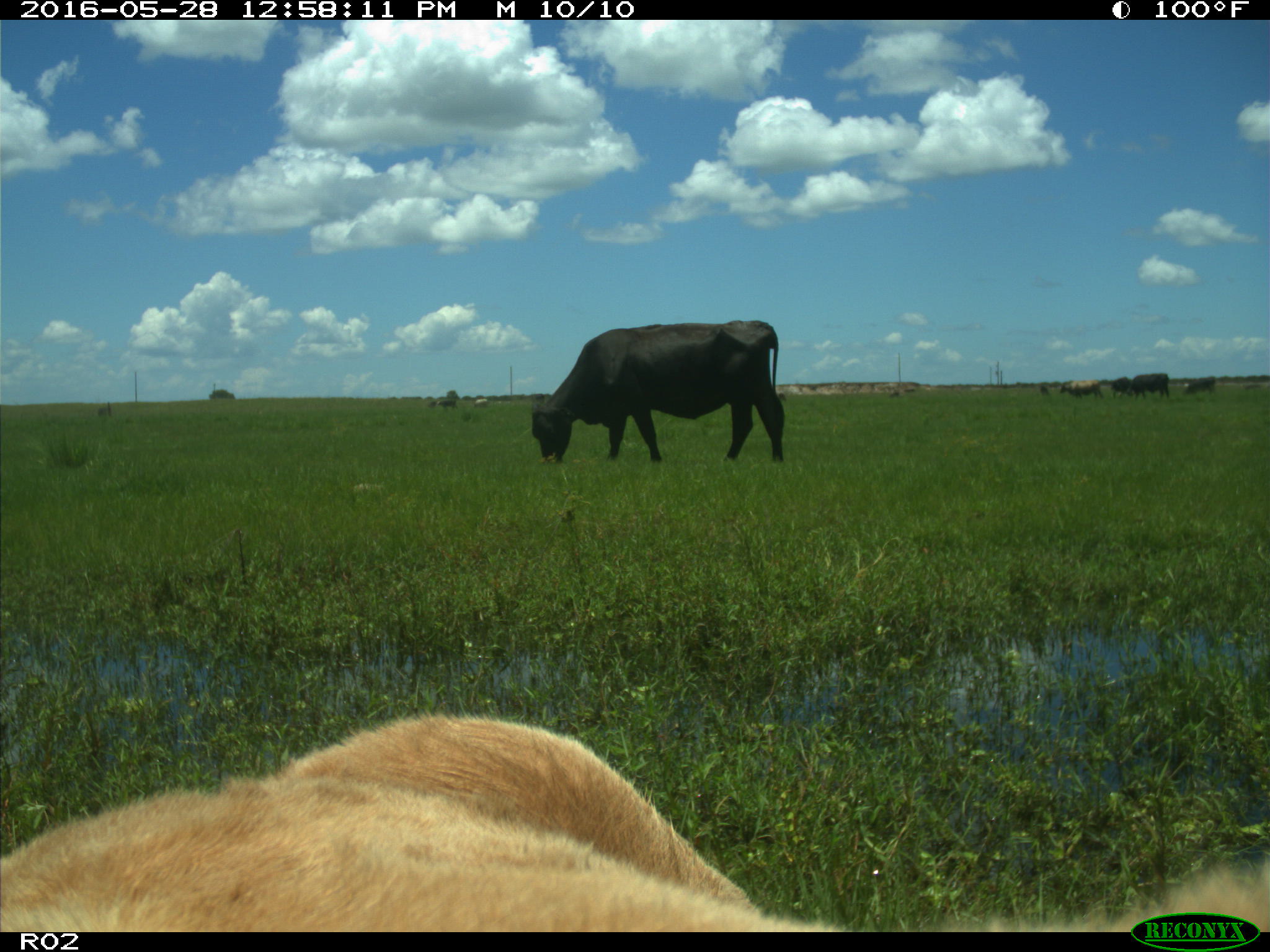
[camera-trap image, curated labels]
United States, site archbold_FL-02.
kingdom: Animalia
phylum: Chordata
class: Mammalia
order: Artiodactyla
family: Bovidae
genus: Bos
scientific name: Bos taurus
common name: domestic cow